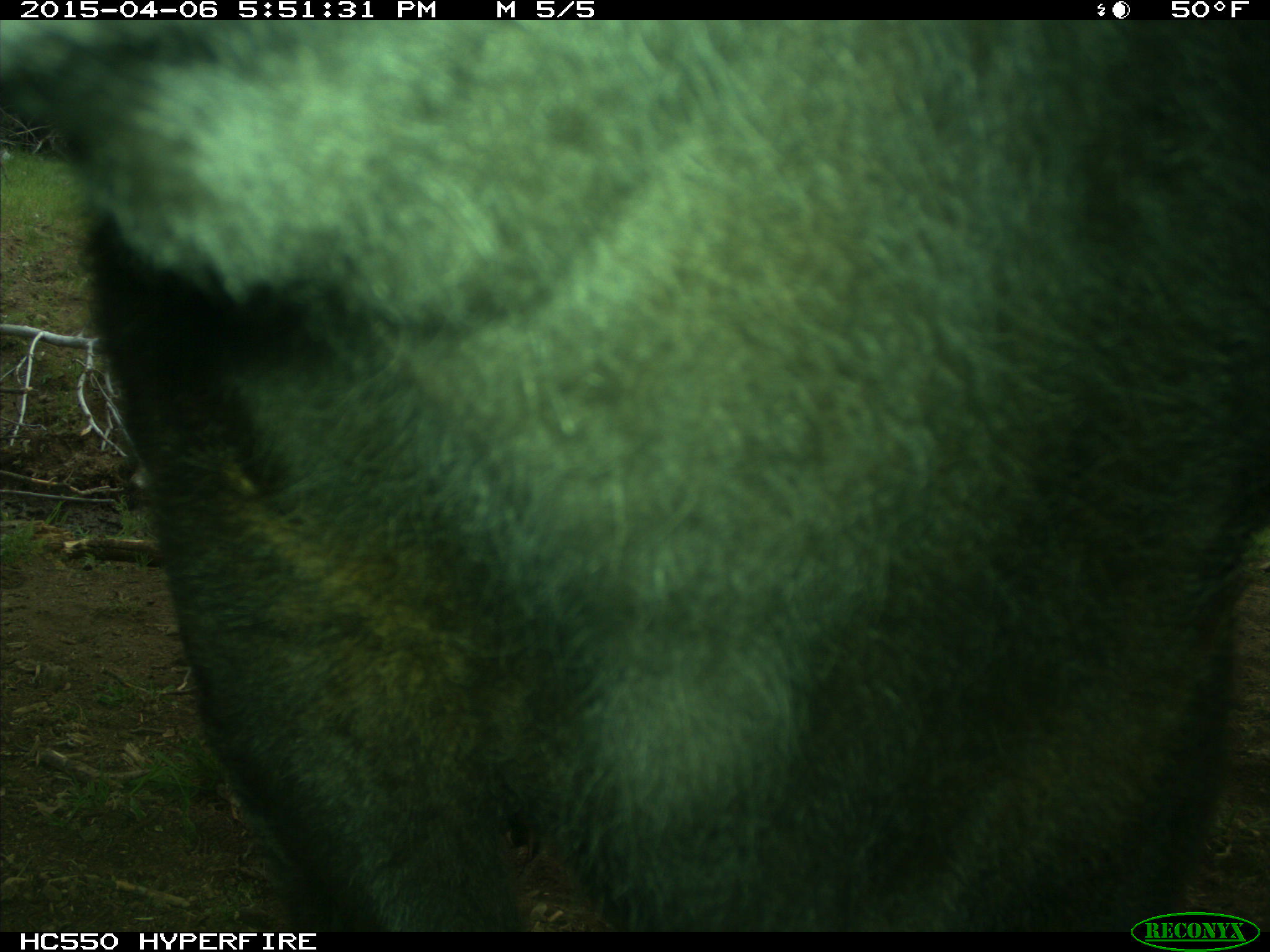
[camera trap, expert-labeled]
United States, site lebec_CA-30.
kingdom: Animalia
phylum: Chordata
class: Mammalia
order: Artiodactyla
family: Bovidae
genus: Bos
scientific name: Bos taurus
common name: domestic cow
Bos taurus (domestic cow).